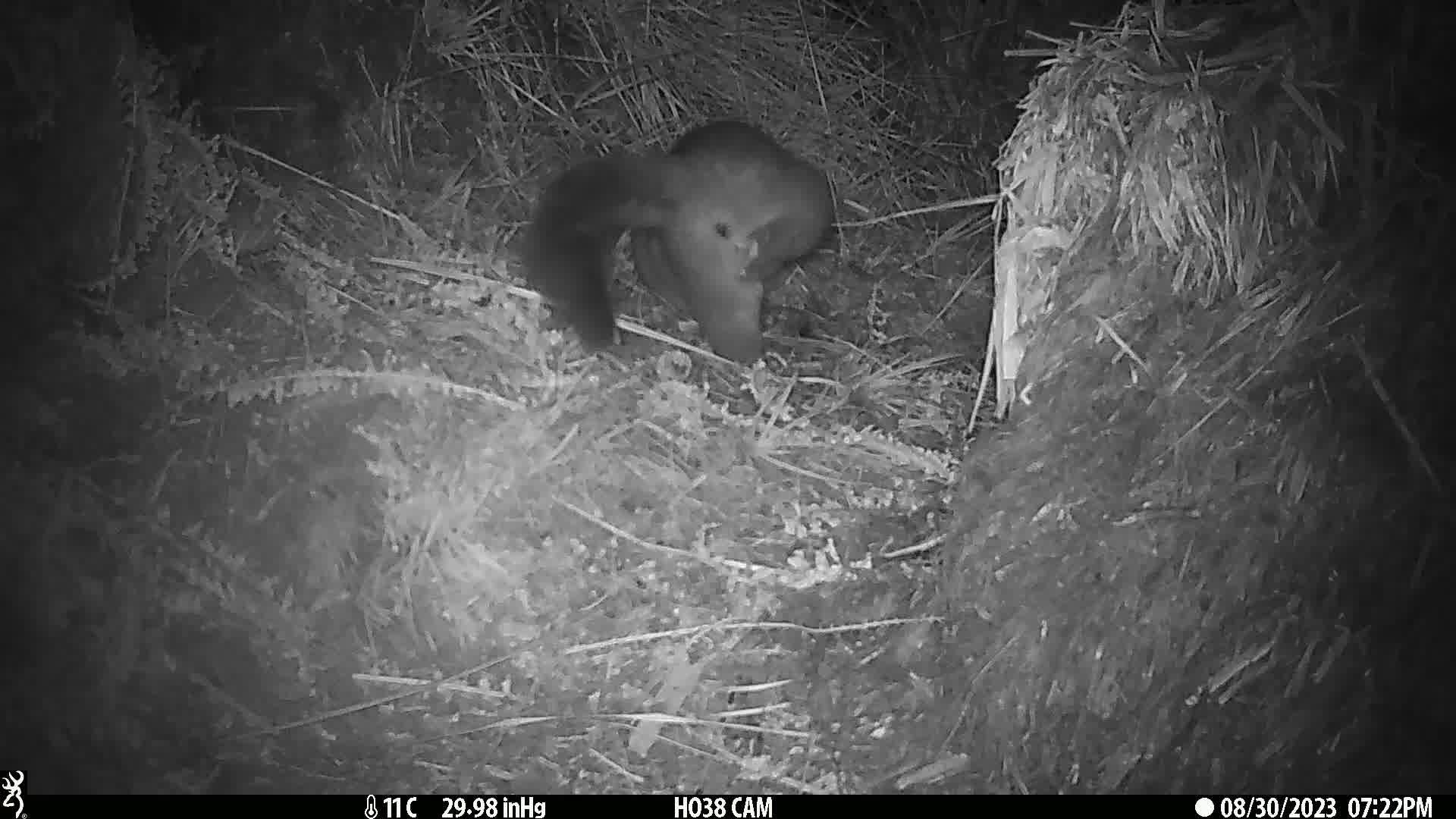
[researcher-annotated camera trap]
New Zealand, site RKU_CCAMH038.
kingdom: Animalia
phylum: Chordata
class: Mammalia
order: Diprotodontia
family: Phalangeridae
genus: Trichosurus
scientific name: Trichosurus vulpecula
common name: common brushtail possum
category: possum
Possum (common brushtail possum) (Trichosurus vulpecula).